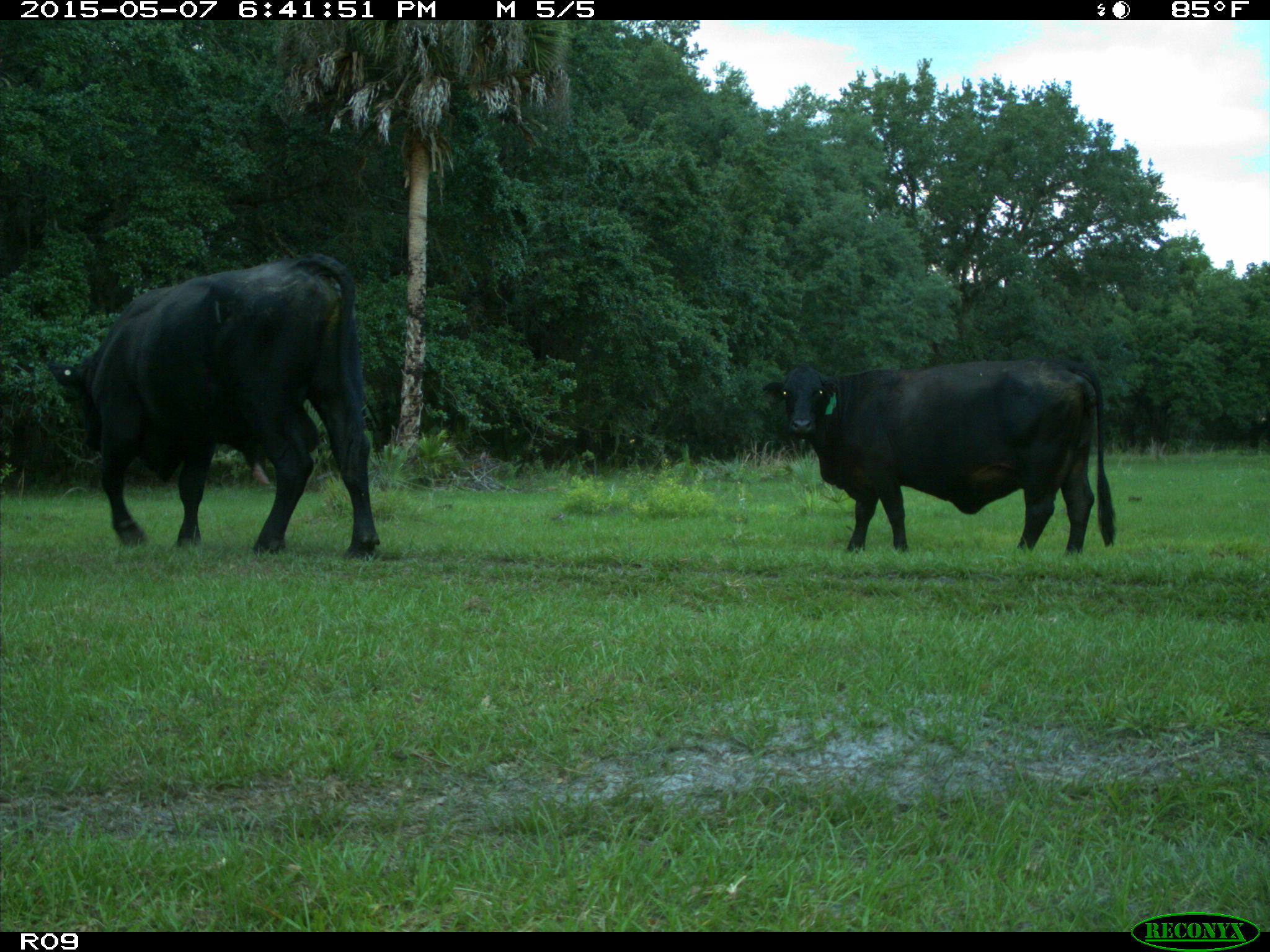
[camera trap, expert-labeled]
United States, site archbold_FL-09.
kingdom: Animalia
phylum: Chordata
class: Mammalia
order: Artiodactyla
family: Bovidae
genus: Bos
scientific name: Bos taurus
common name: domestic cow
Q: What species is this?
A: Bos taurus (domestic cow).